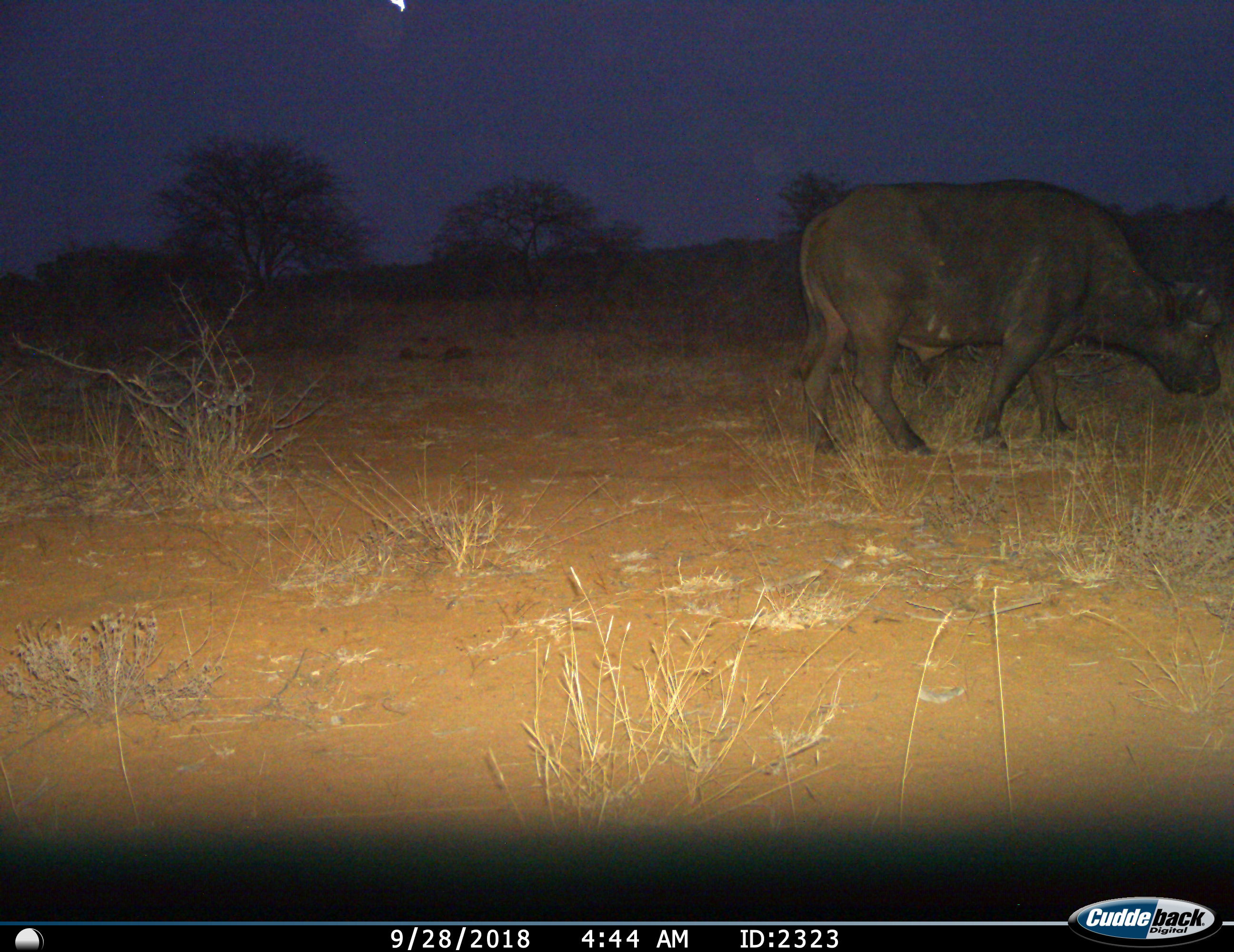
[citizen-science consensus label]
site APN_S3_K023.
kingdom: Animalia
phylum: Chordata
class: Mammalia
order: Artiodactyla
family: Bovidae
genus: Syncerus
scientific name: Syncerus caffer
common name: african buffalo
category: buffalo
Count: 1.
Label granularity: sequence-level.